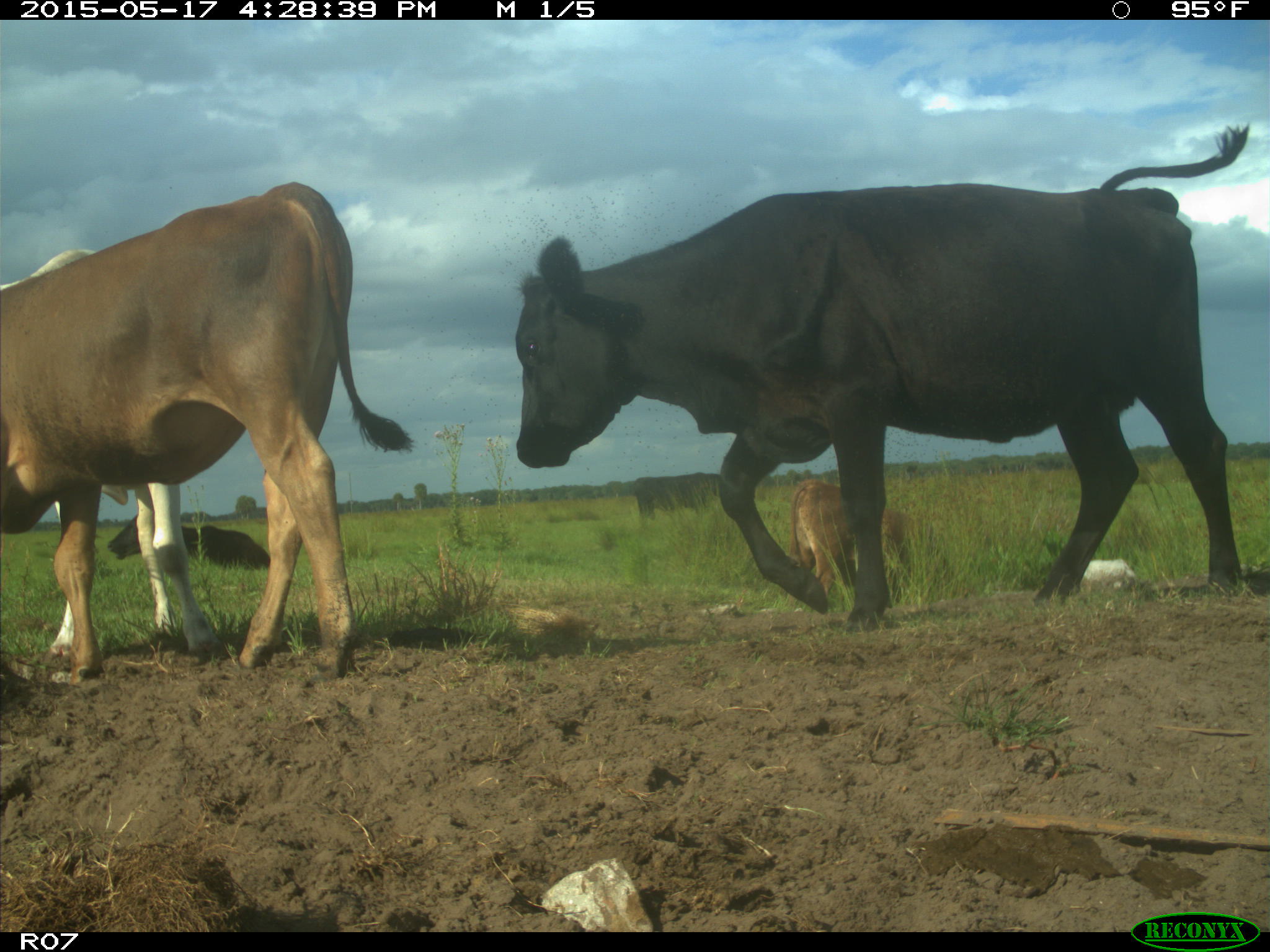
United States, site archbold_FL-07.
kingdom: Animalia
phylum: Chordata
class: Mammalia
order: Artiodactyla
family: Bovidae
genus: Bos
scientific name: Bos taurus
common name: domestic cow